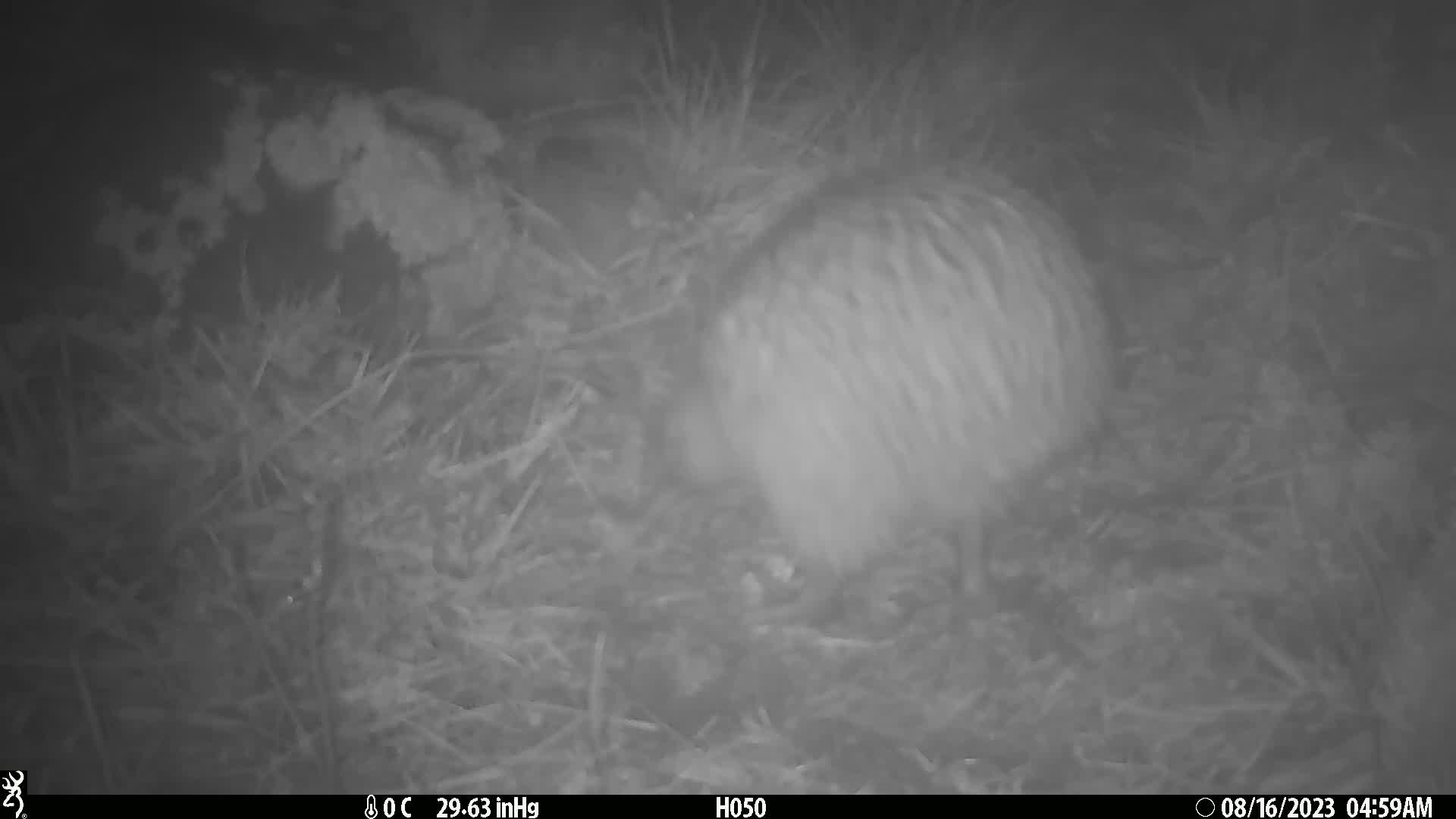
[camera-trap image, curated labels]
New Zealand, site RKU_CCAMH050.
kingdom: Animalia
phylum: Chordata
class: Aves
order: Apterygiformes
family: Apterygidae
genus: Apteryx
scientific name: Apteryx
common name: kiwi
Kiwi (Apteryx).